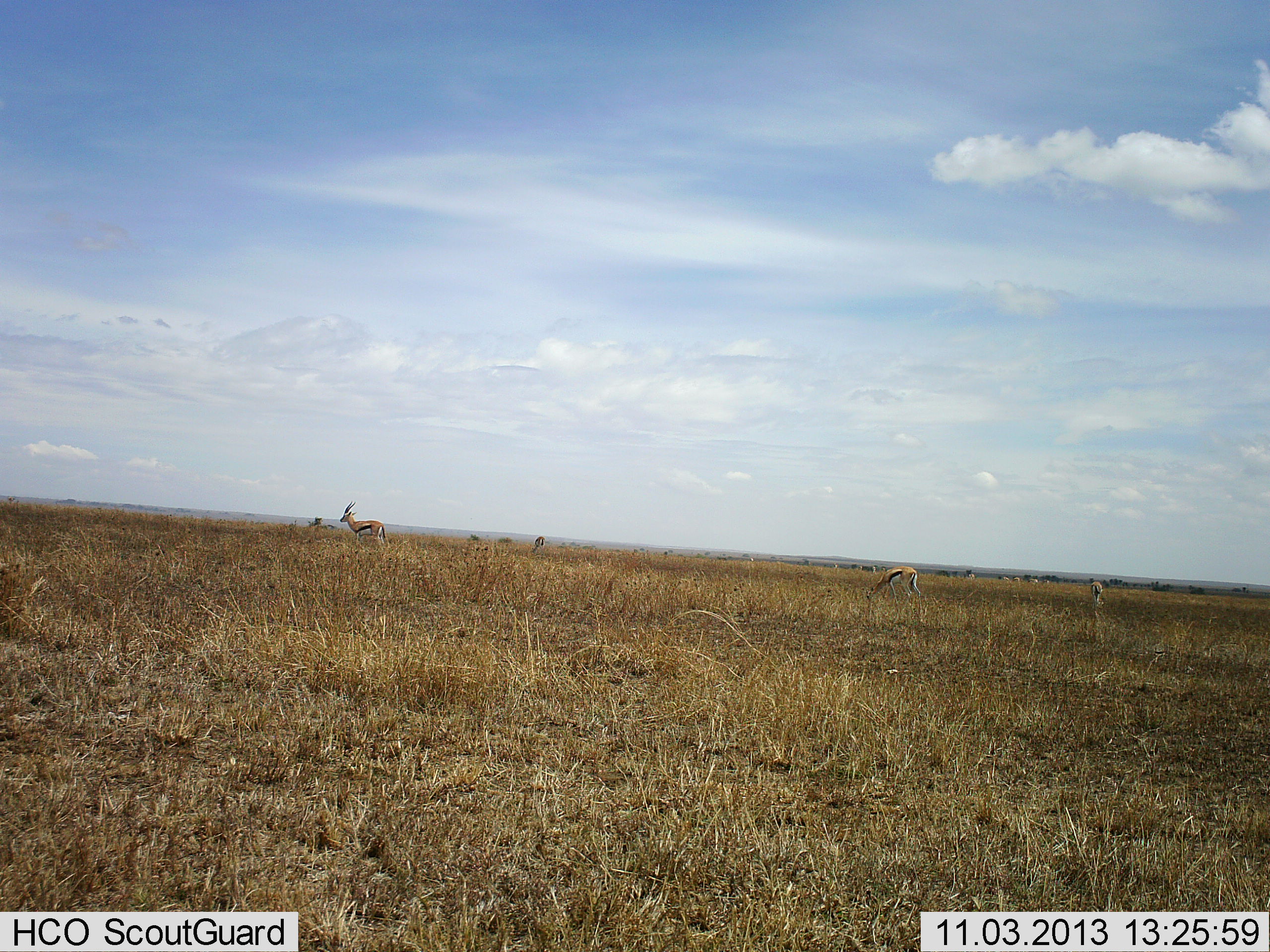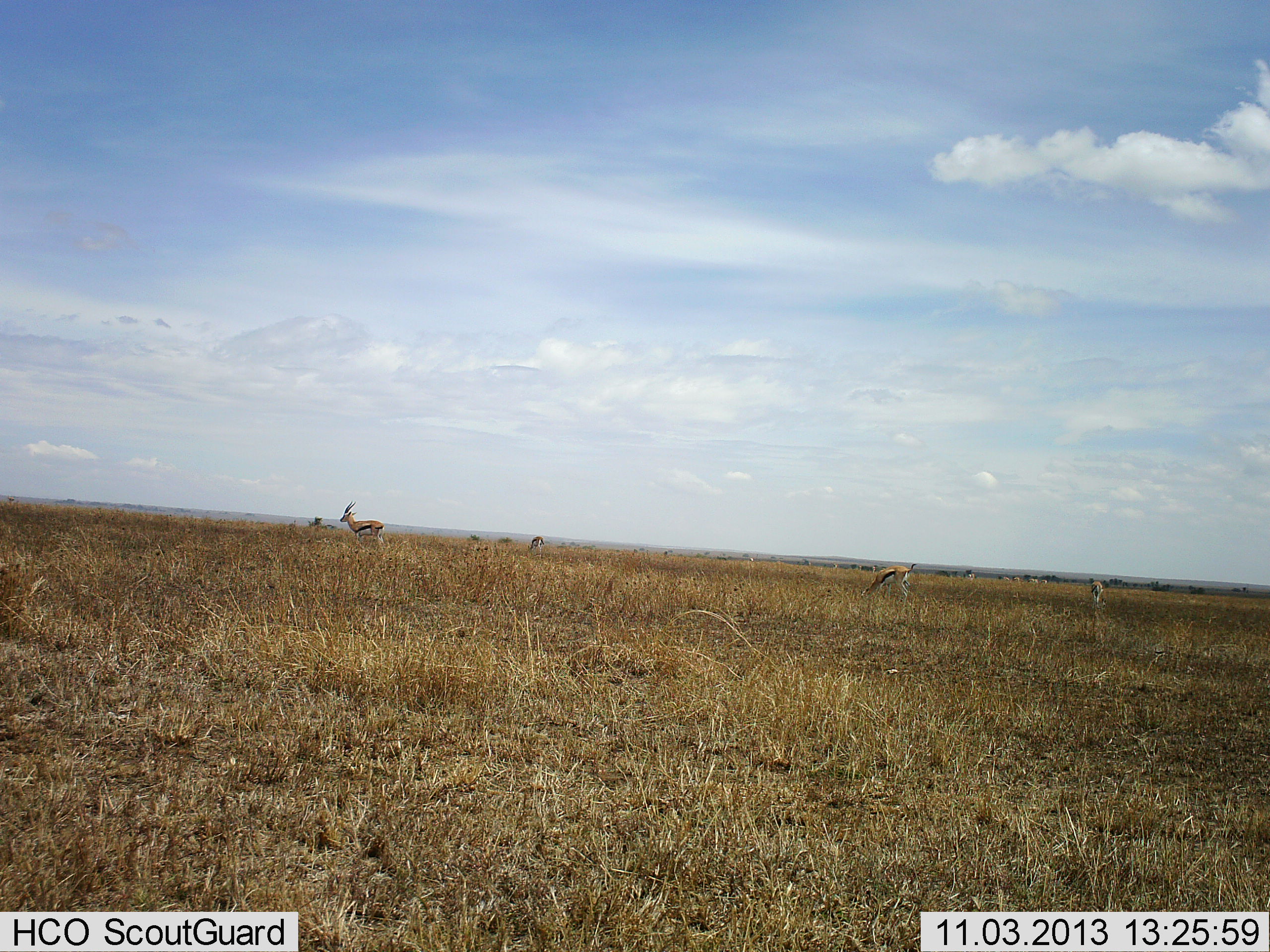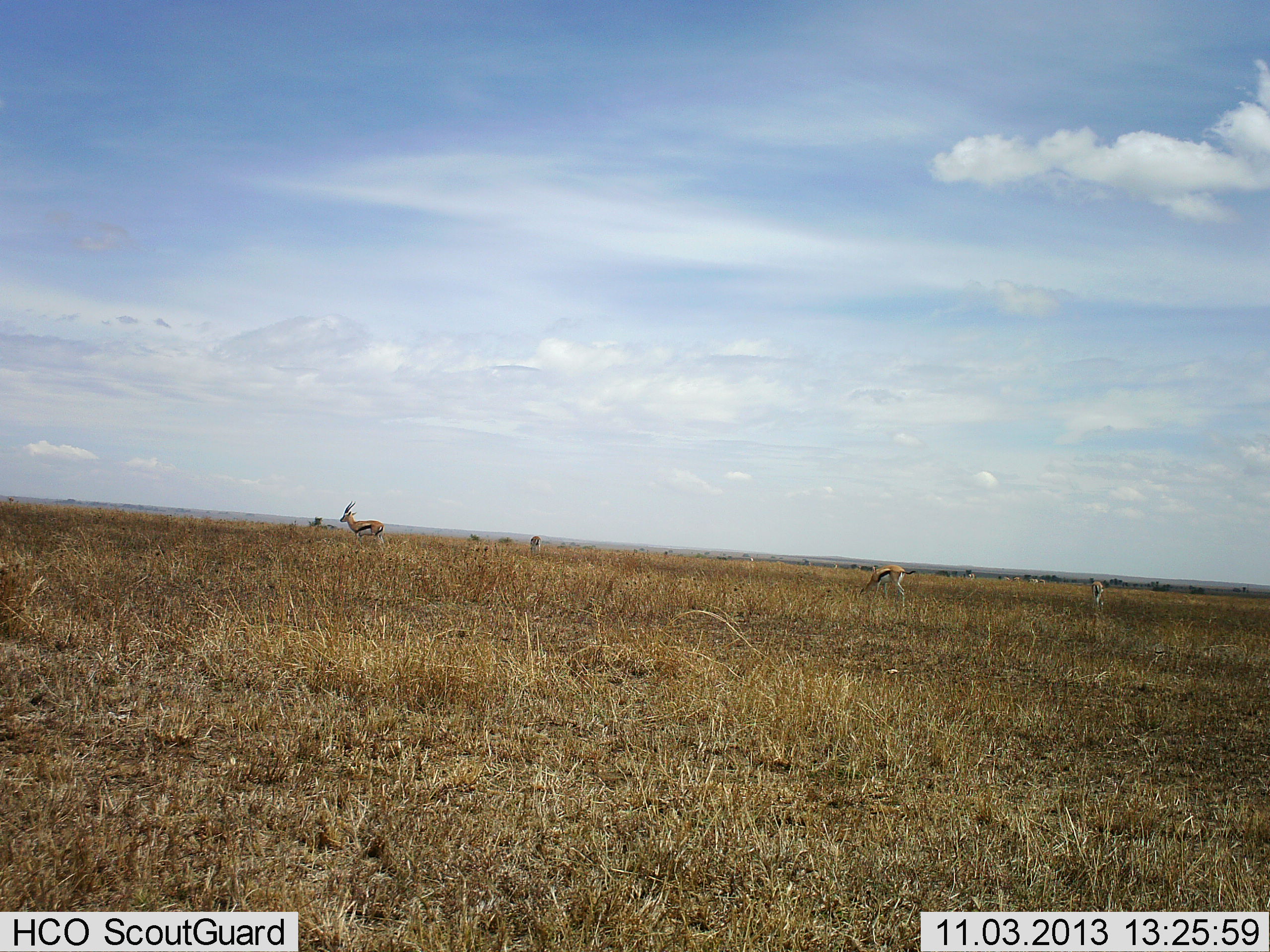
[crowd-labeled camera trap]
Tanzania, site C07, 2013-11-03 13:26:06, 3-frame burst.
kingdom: Animalia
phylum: Chordata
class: Mammalia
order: Artiodactyla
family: Bovidae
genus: Eudorcas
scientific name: Eudorcas thomsonii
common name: thomson's gazelle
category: gazellethomsons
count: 4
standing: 82%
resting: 0%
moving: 18%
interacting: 0%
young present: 0%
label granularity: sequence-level